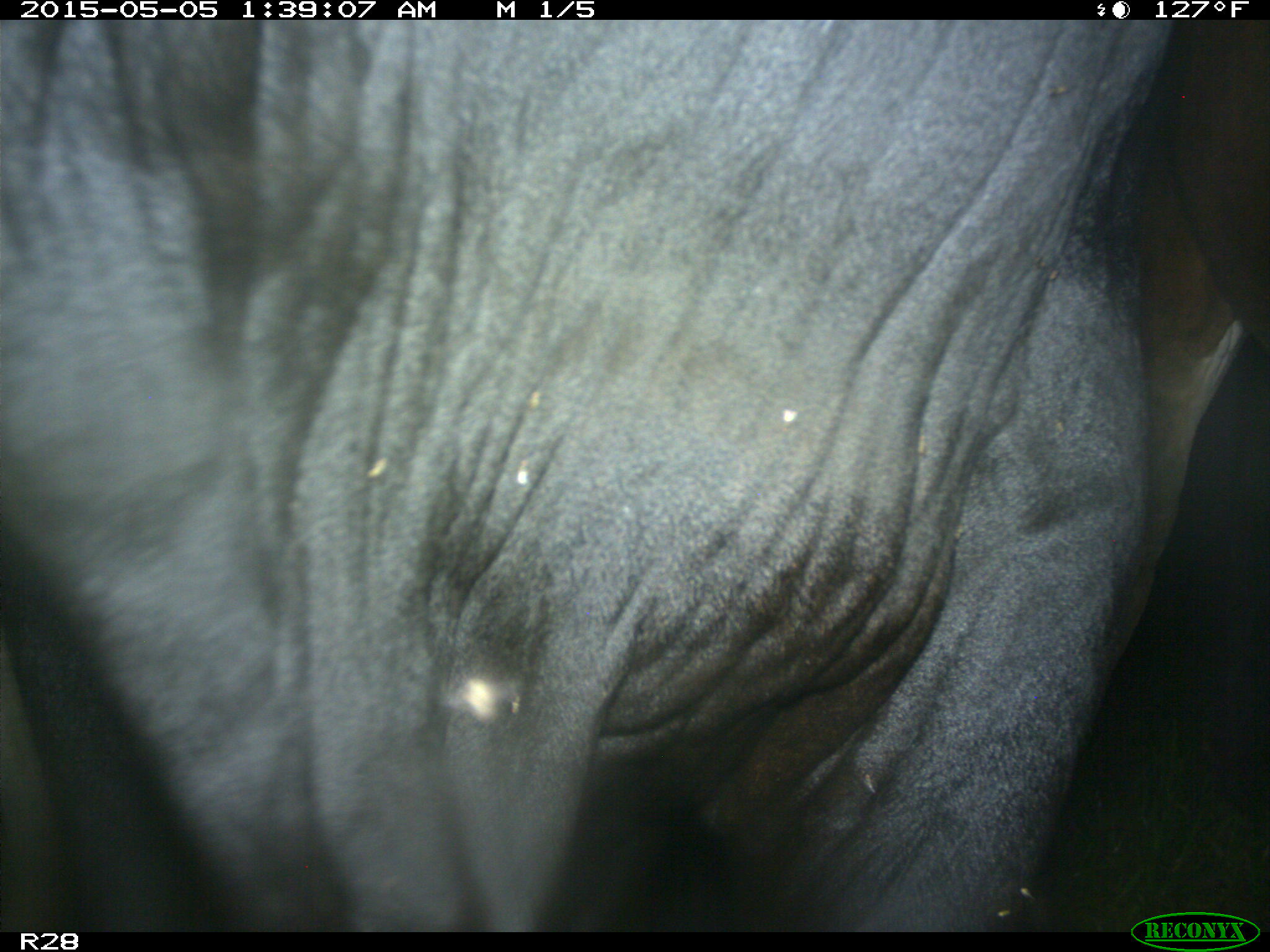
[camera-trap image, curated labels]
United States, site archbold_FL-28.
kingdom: Animalia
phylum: Chordata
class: Mammalia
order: Artiodactyla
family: Bovidae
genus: Bos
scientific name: Bos taurus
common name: domestic cow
Bos taurus (domestic cow).